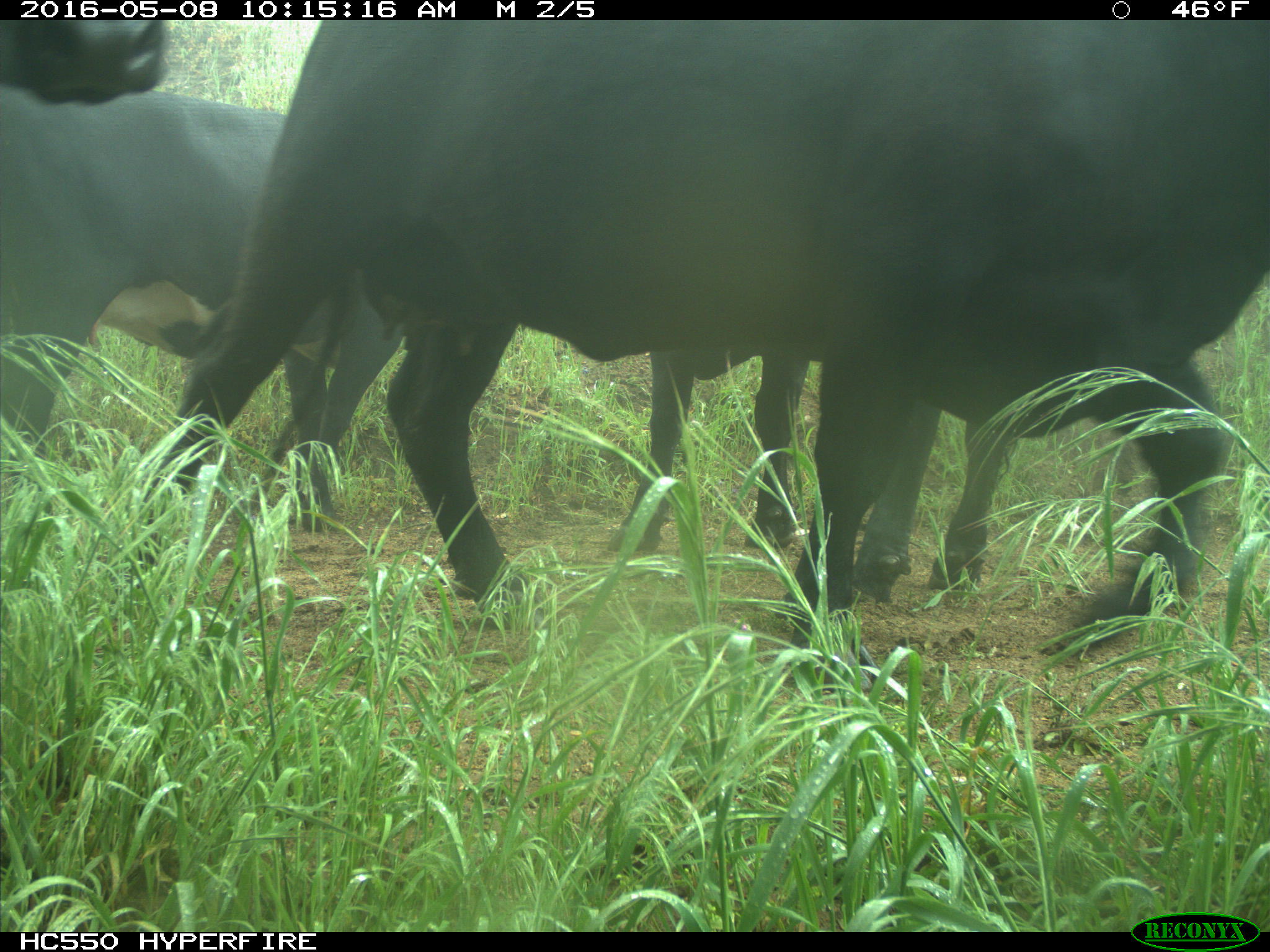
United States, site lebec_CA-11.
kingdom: Animalia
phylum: Chordata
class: Mammalia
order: Artiodactyla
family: Bovidae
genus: Bos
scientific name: Bos taurus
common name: domestic cow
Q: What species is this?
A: Bos taurus (domestic cow).